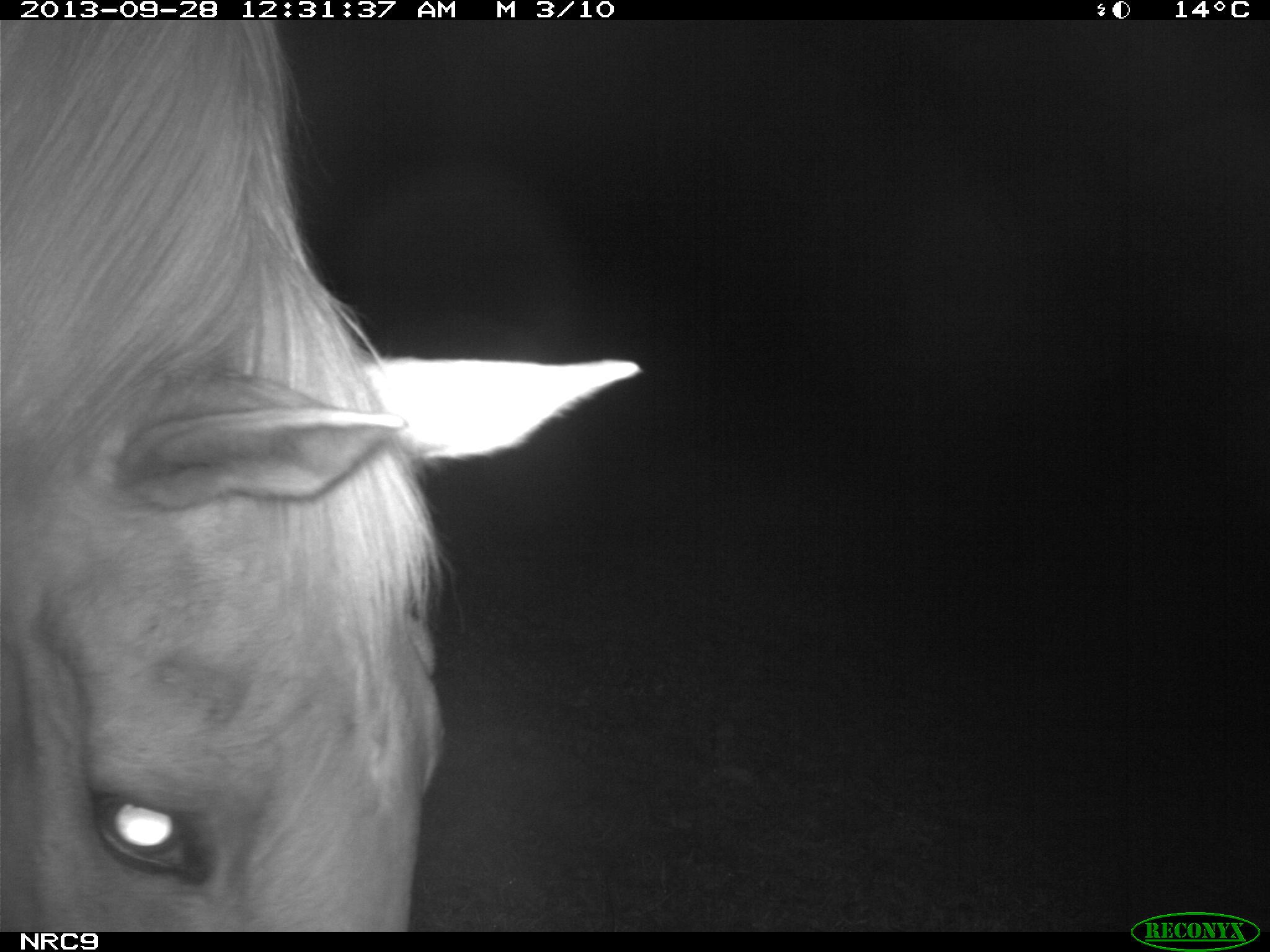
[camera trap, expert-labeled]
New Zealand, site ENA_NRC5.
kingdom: Animalia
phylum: Chordata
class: Mammalia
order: Perissodactyla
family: Equidae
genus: Equus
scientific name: Equus caballus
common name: horse